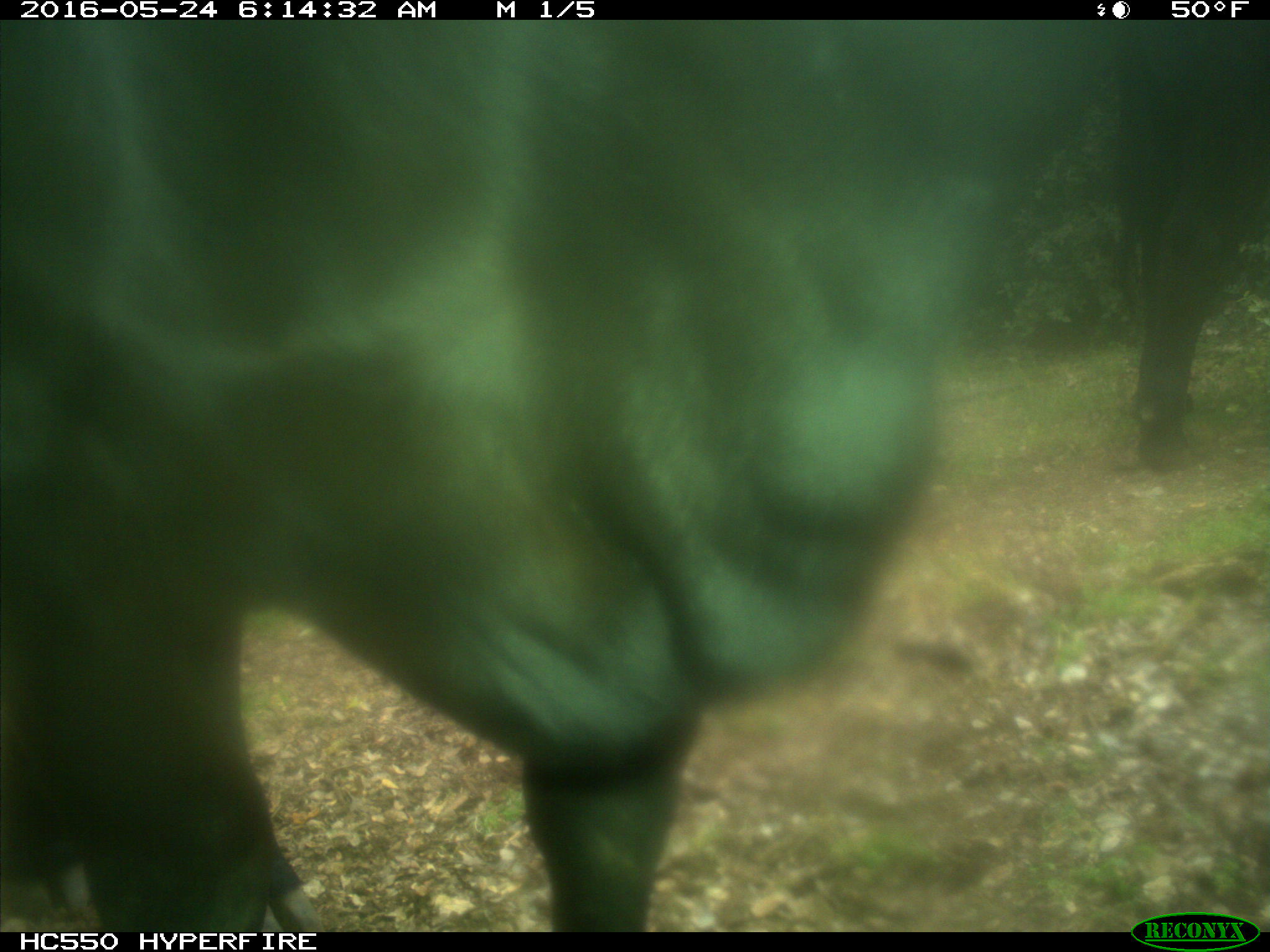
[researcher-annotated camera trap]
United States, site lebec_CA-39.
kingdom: Animalia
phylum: Chordata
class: Mammalia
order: Artiodactyla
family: Bovidae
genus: Bos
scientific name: Bos taurus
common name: domestic cow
Bos taurus (domestic cow).